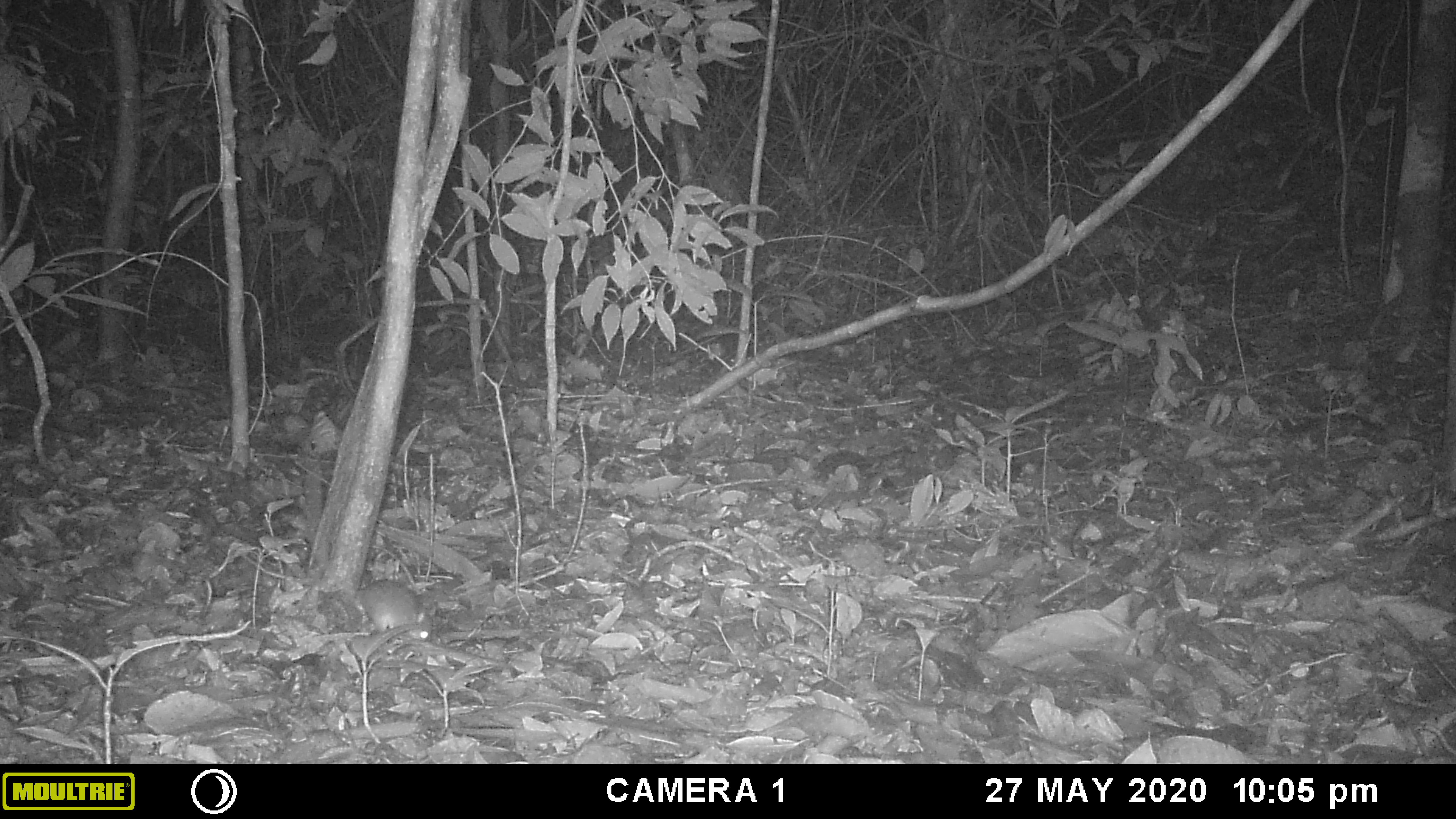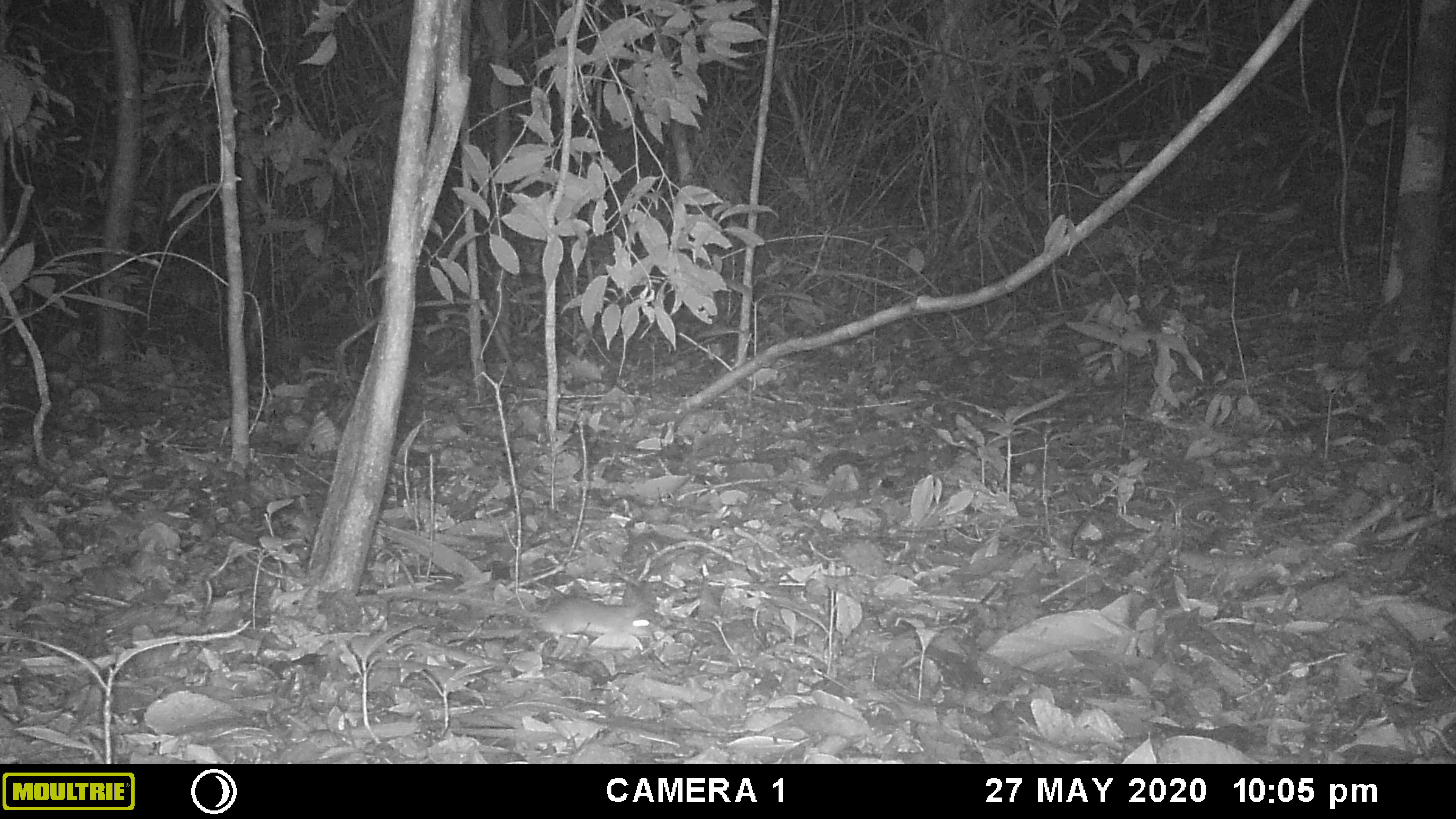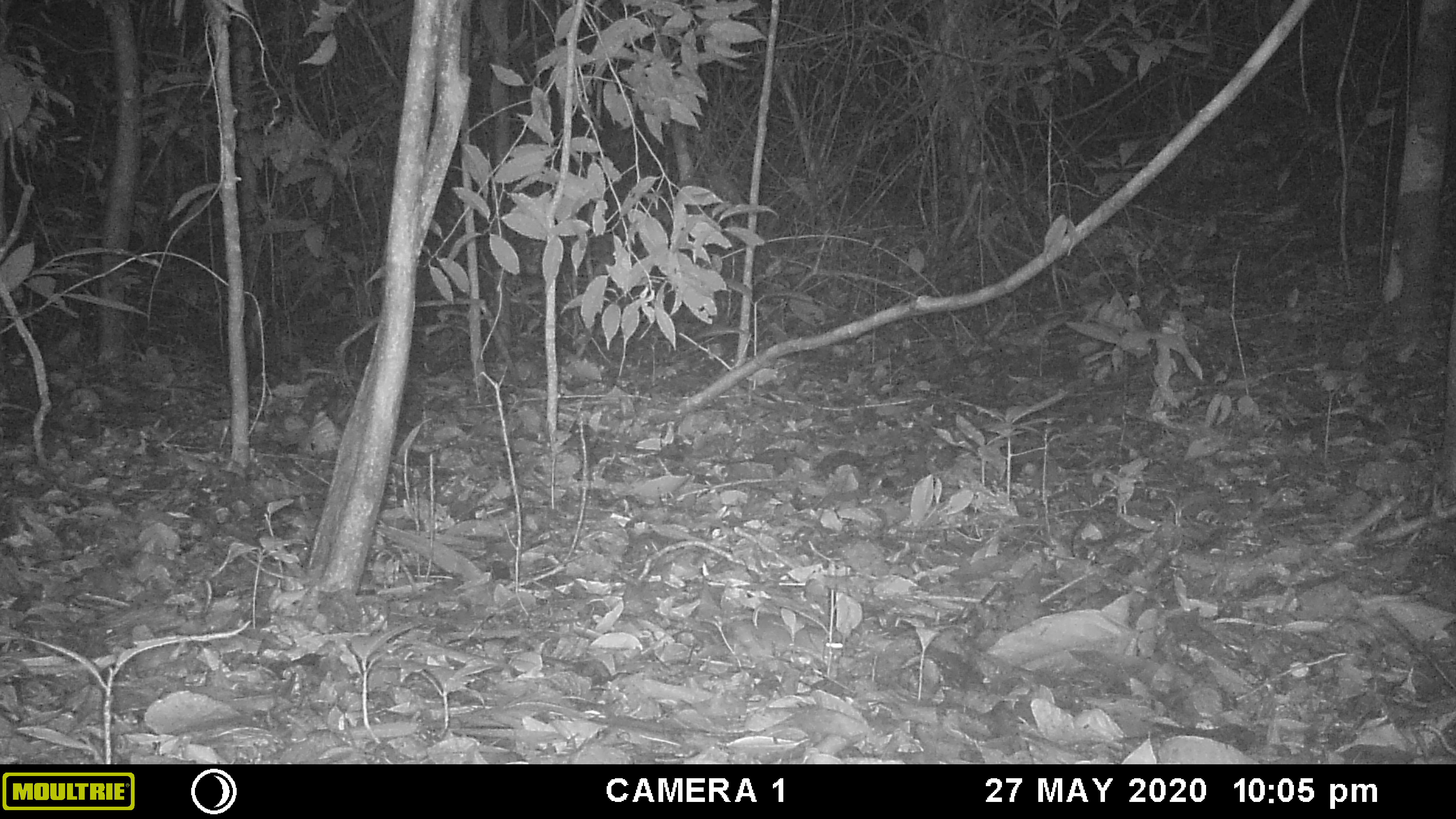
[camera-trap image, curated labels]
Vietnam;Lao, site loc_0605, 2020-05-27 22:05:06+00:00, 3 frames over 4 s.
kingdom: Animalia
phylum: Chordata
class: Mammalia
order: Rodentia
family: Muridae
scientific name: Muridae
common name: old-world mice and rats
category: unidentified murid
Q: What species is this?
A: Unidentified murid (old-world mice and rats) (Muridae).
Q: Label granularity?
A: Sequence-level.